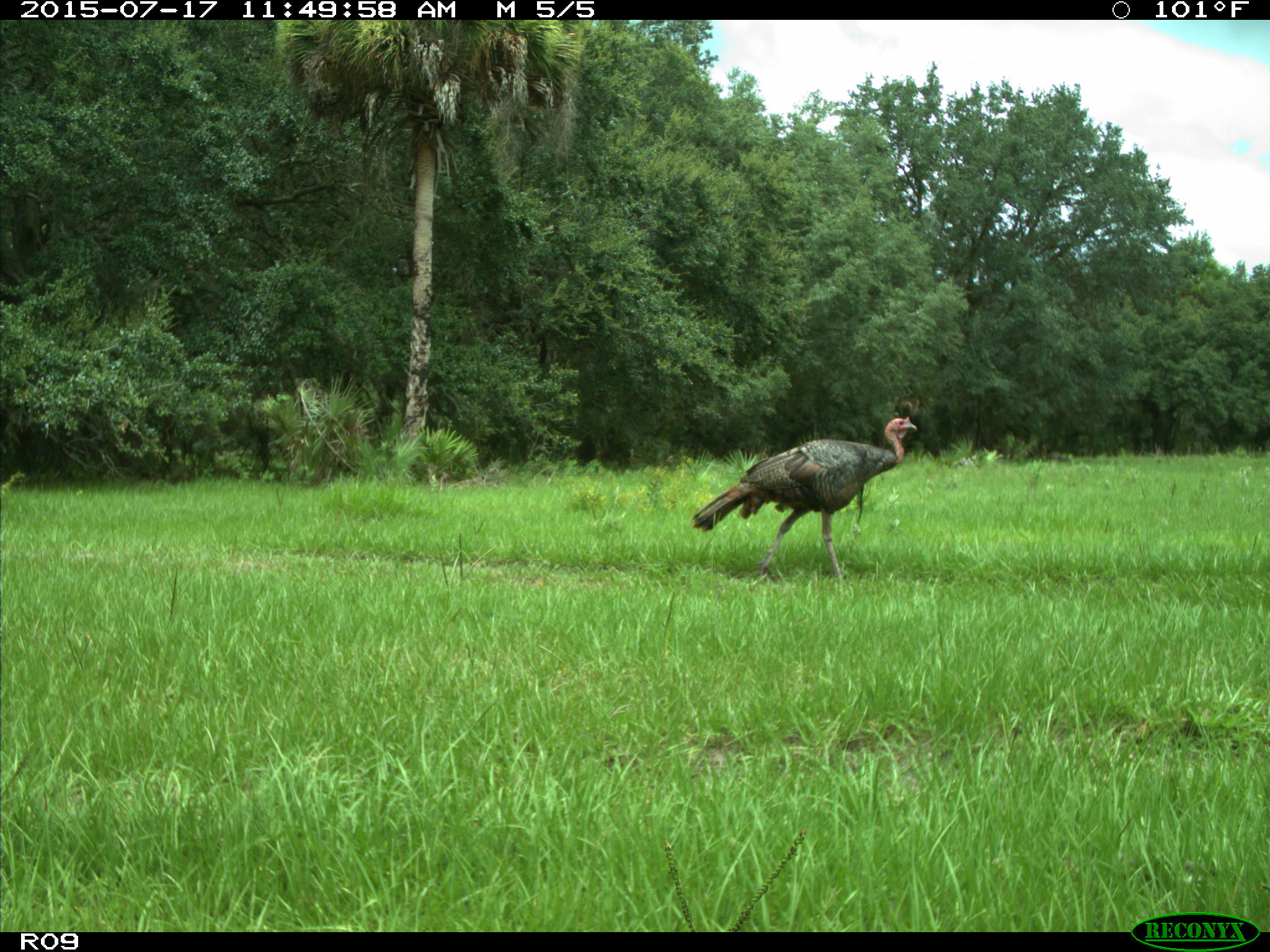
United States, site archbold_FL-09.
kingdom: Animalia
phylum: Chordata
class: Aves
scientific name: Aves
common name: birds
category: unidentified bird